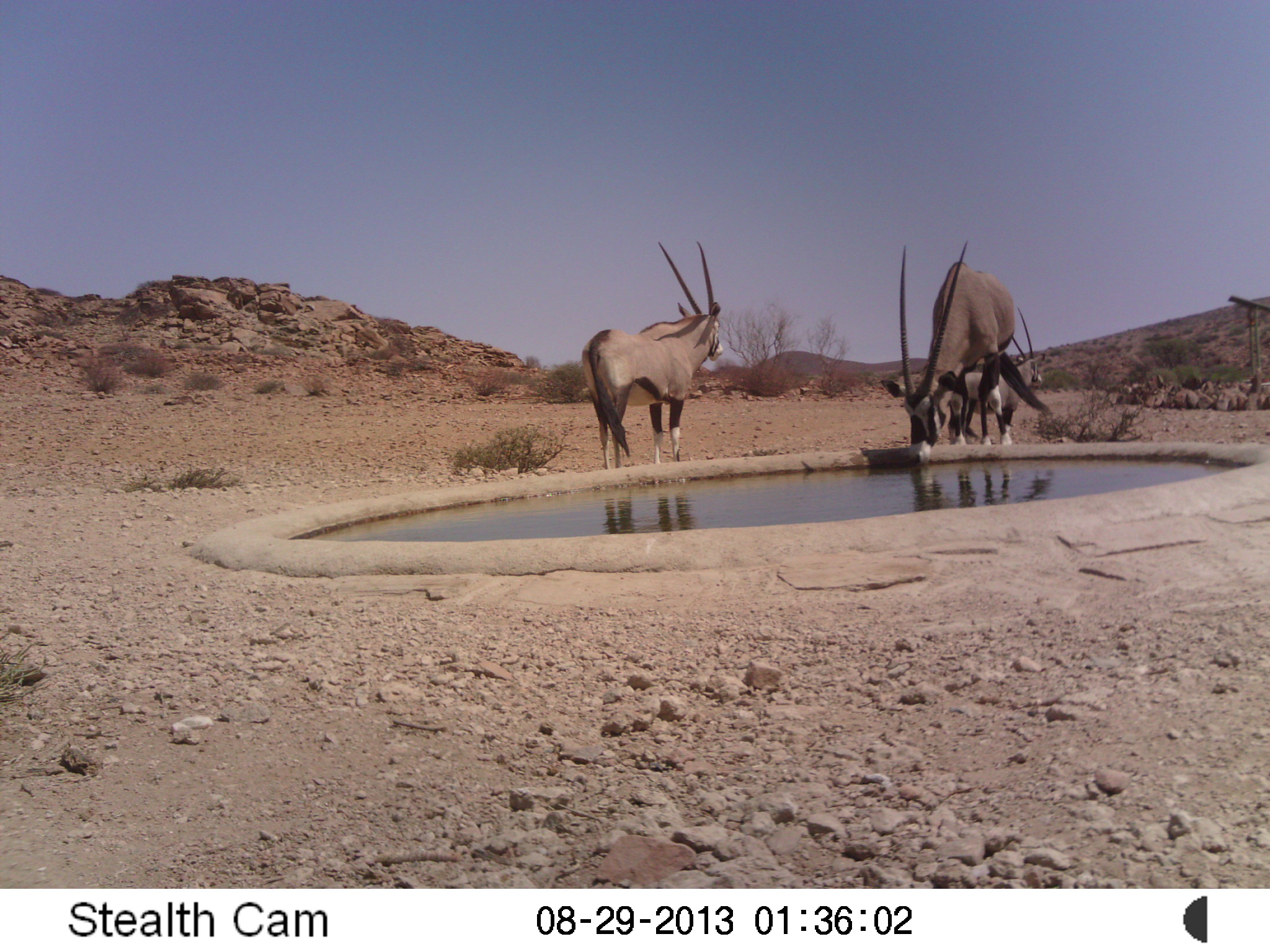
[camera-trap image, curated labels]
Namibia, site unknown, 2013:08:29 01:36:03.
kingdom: Animalia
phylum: Chordata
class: Mammalia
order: Artiodactyla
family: Bovidae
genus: Oryx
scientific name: Oryx gazella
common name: gemsbok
Oryx gazella (gemsbok).